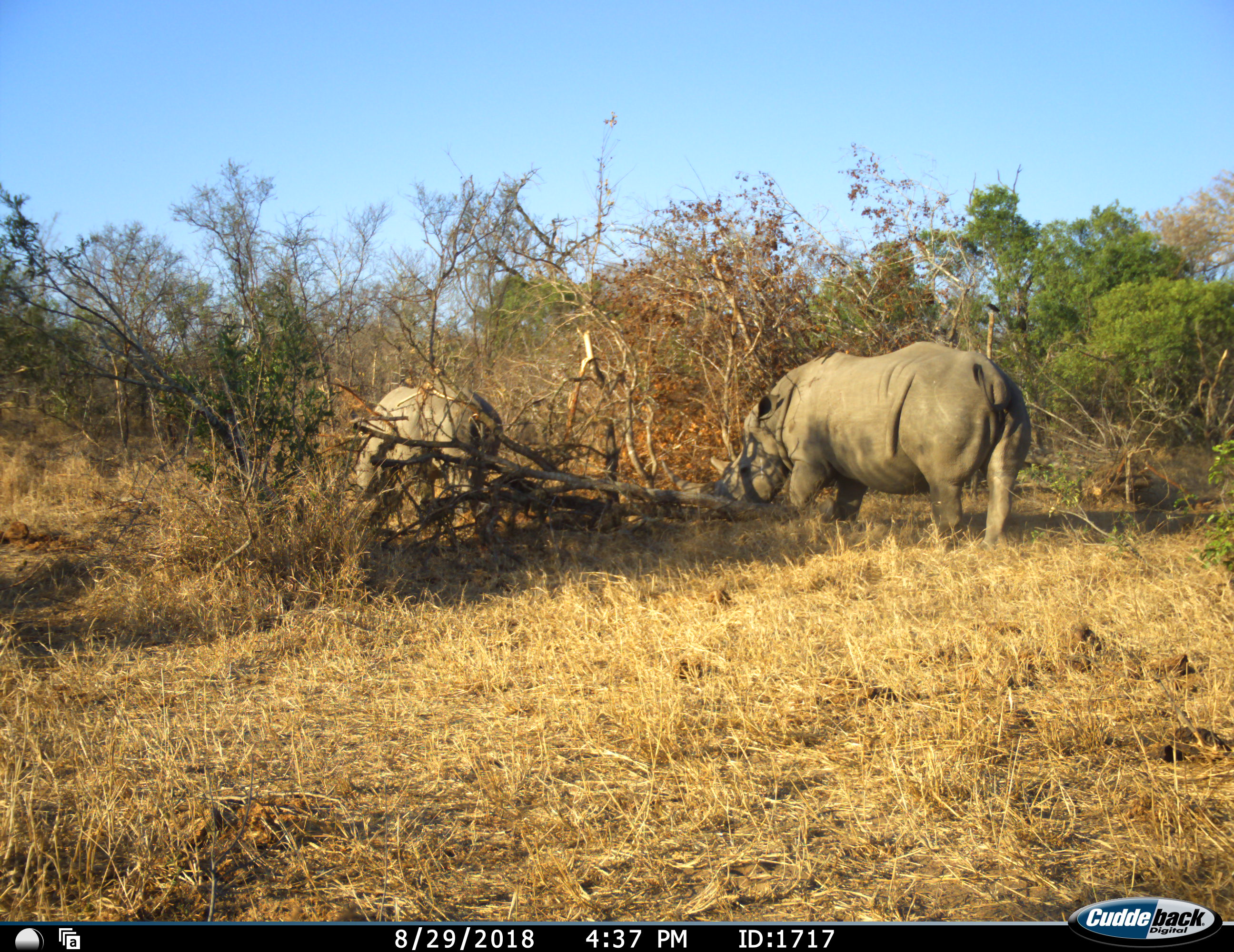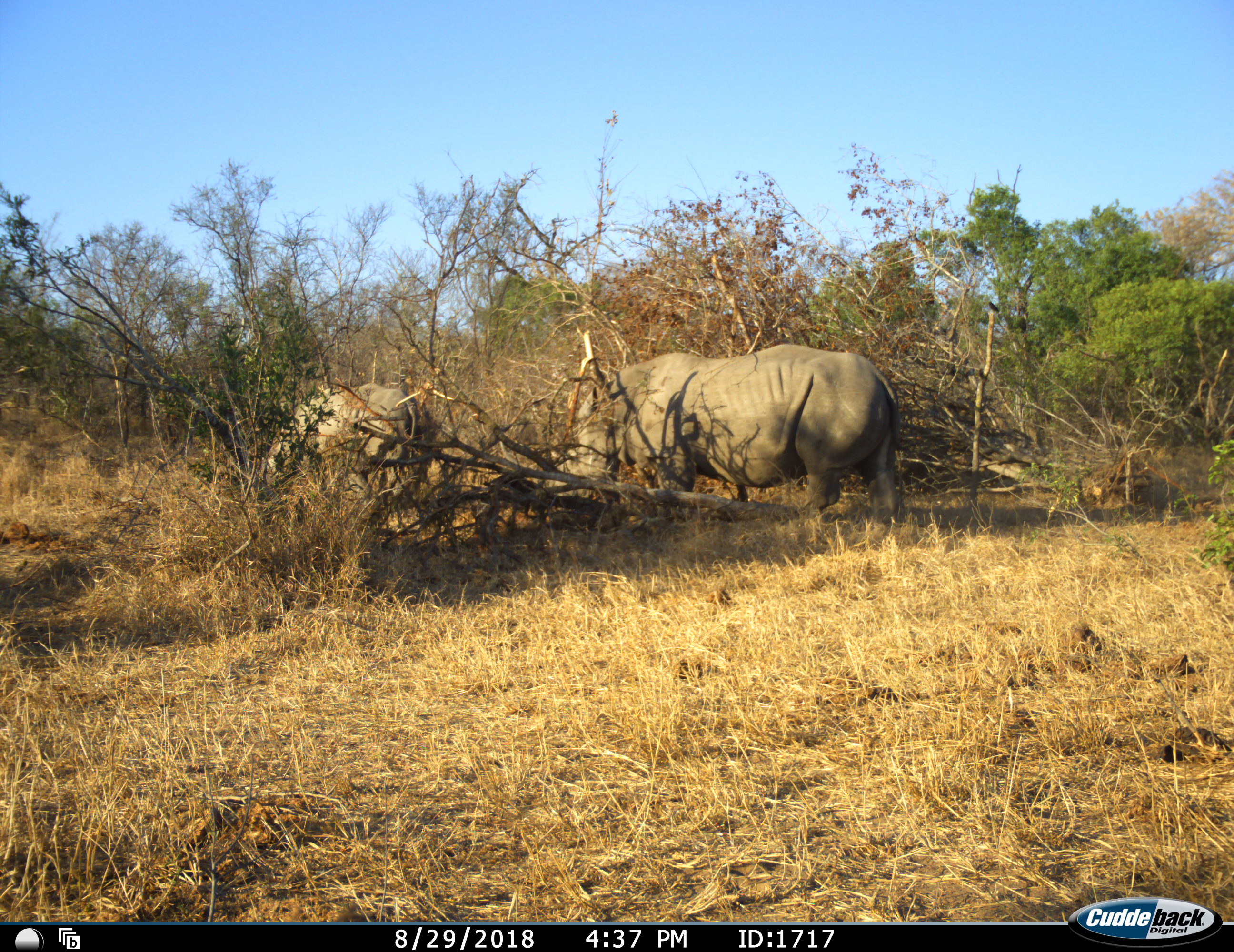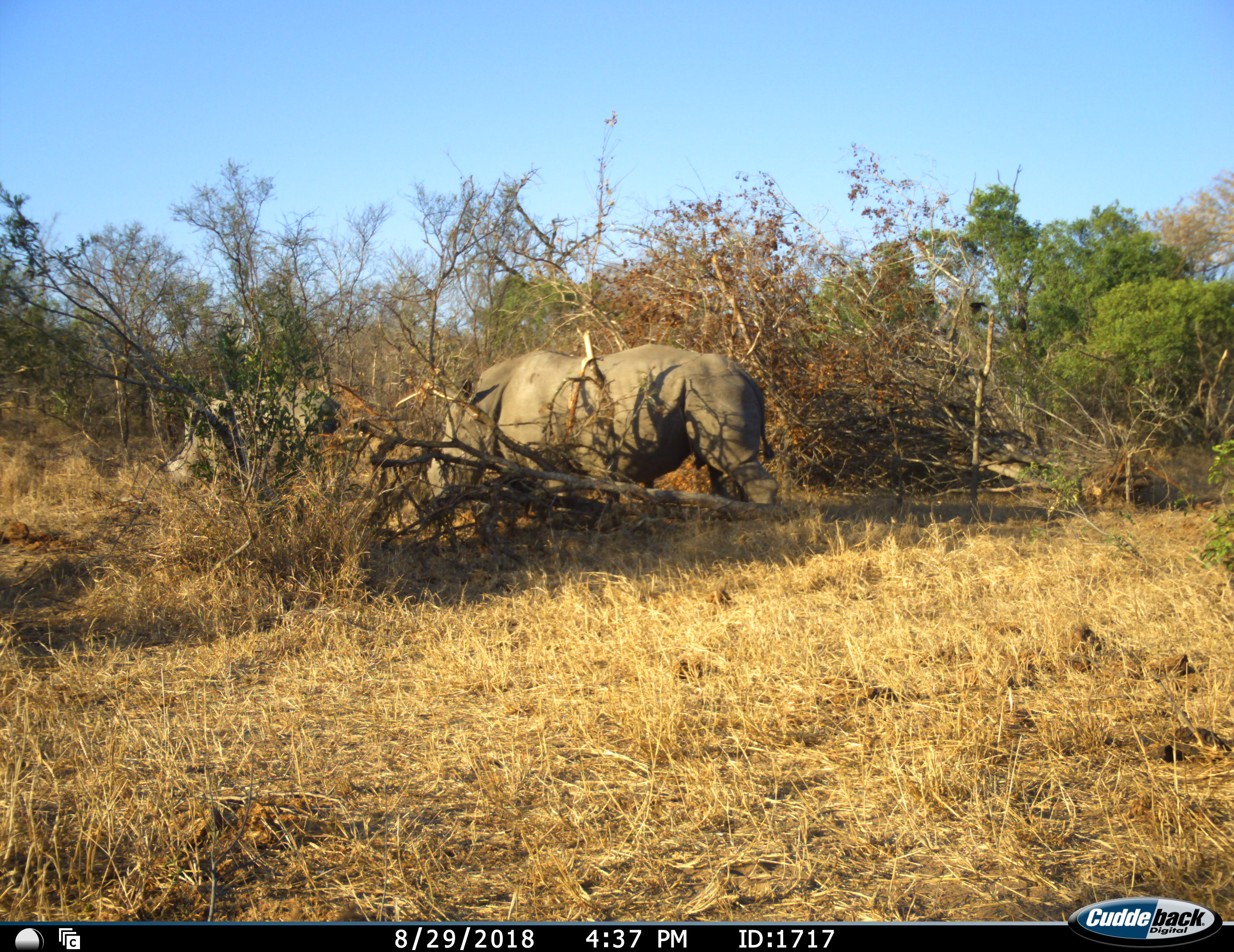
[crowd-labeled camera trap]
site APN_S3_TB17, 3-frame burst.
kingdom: Animalia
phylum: Chordata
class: Mammalia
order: Perissodactyla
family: Rhinocerotidae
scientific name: Rhinocerotidae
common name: unknown rhinoceros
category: rhinocerosunknown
Rhinocerosunknown (unknown rhinoceros) (Rhinocerotidae), count 2. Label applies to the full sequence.